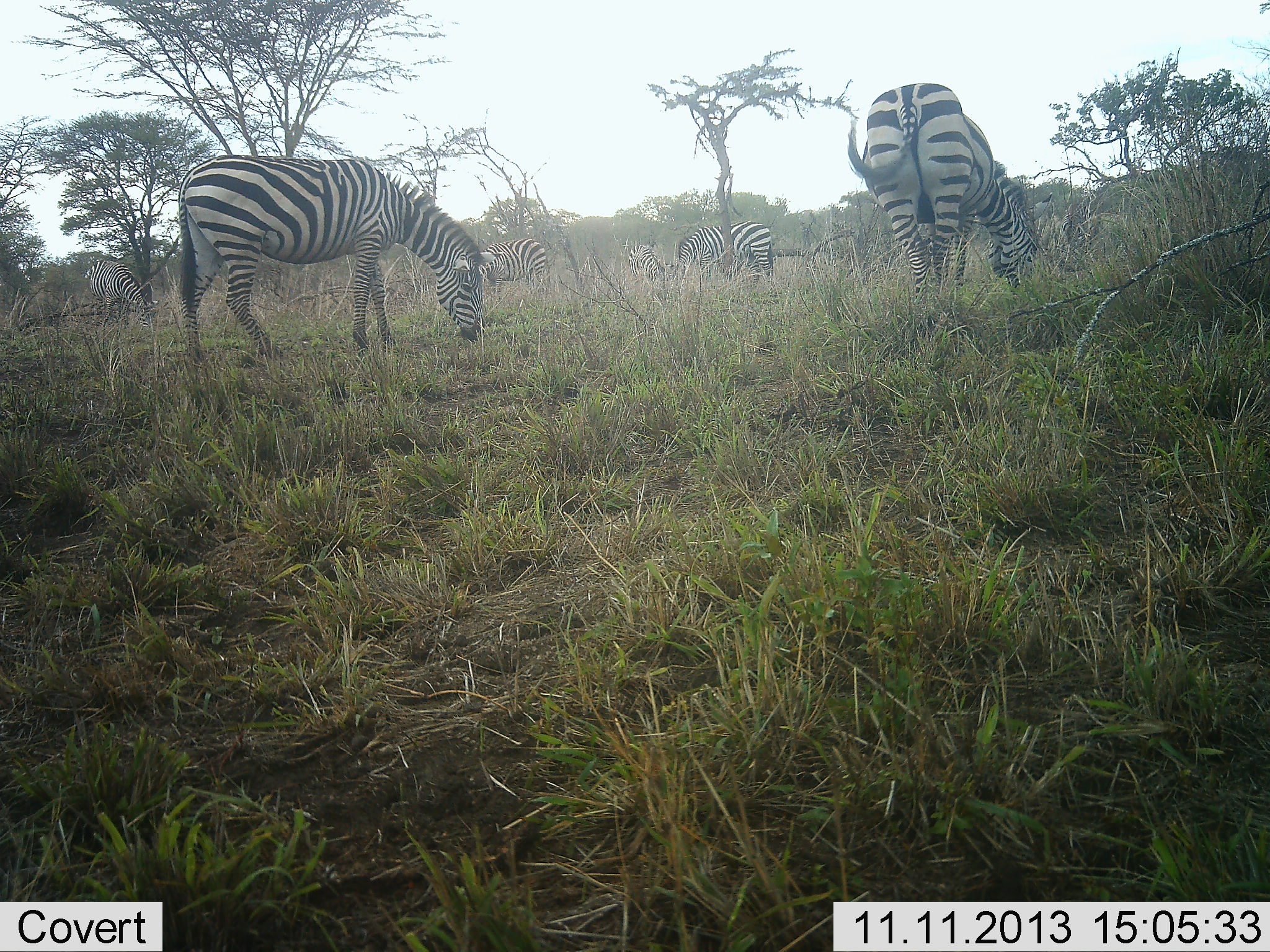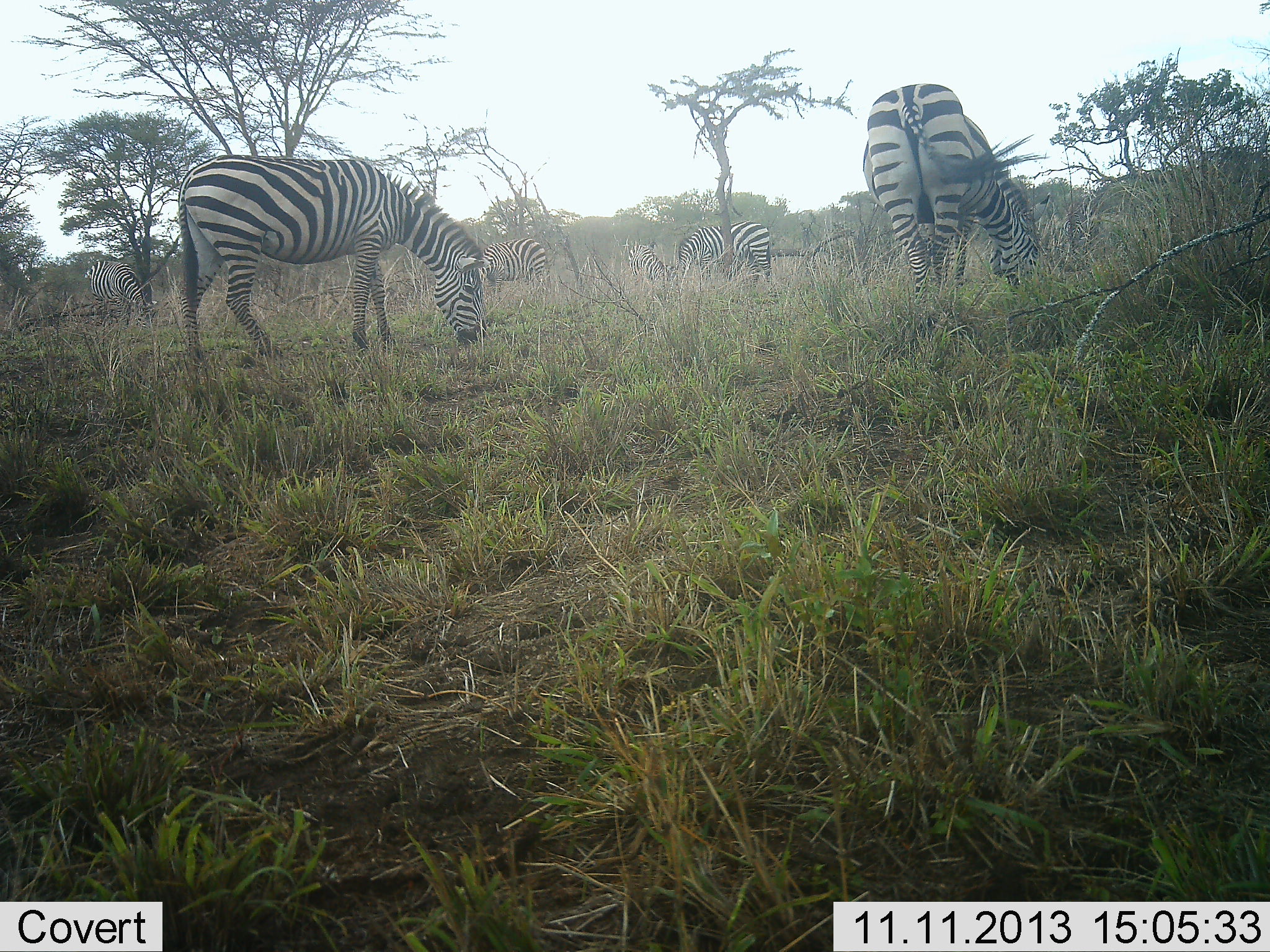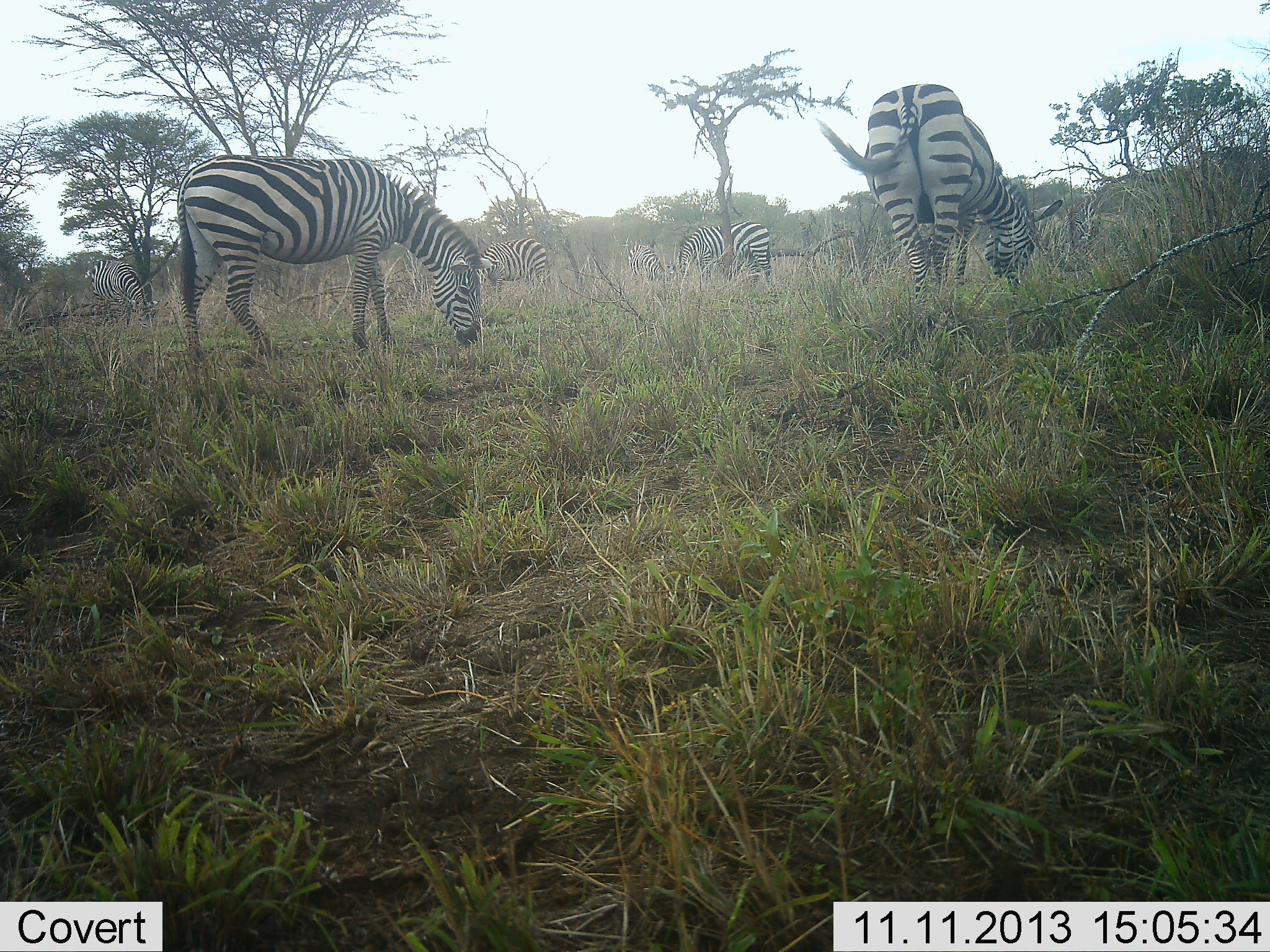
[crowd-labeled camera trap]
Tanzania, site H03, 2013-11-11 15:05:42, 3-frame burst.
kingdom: Animalia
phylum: Chordata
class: Mammalia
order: Perissodactyla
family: Equidae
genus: Equus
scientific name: Equus quagga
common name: plains zebra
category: zebra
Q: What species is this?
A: Zebra (plains zebra) (Equus quagga).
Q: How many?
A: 6.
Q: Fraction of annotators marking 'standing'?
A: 30%.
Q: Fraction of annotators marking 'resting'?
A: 0%.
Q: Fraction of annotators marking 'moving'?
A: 0%.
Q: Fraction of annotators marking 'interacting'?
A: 0%.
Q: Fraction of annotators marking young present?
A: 0%.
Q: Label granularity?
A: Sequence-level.